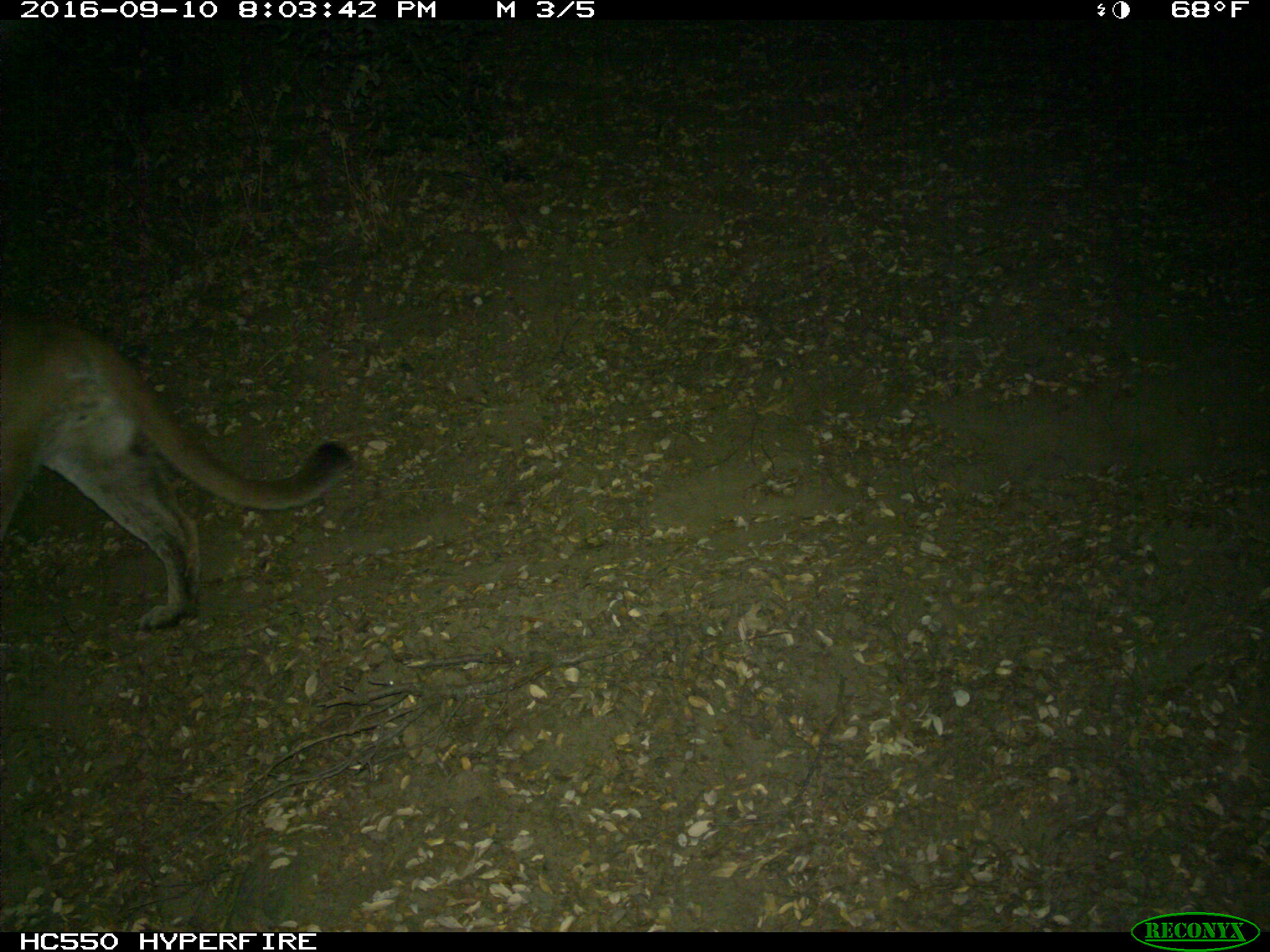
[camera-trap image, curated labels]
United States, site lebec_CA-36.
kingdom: Animalia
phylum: Chordata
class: Mammalia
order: Carnivora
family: Felidae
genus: Puma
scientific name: Puma concolor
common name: mountain lion